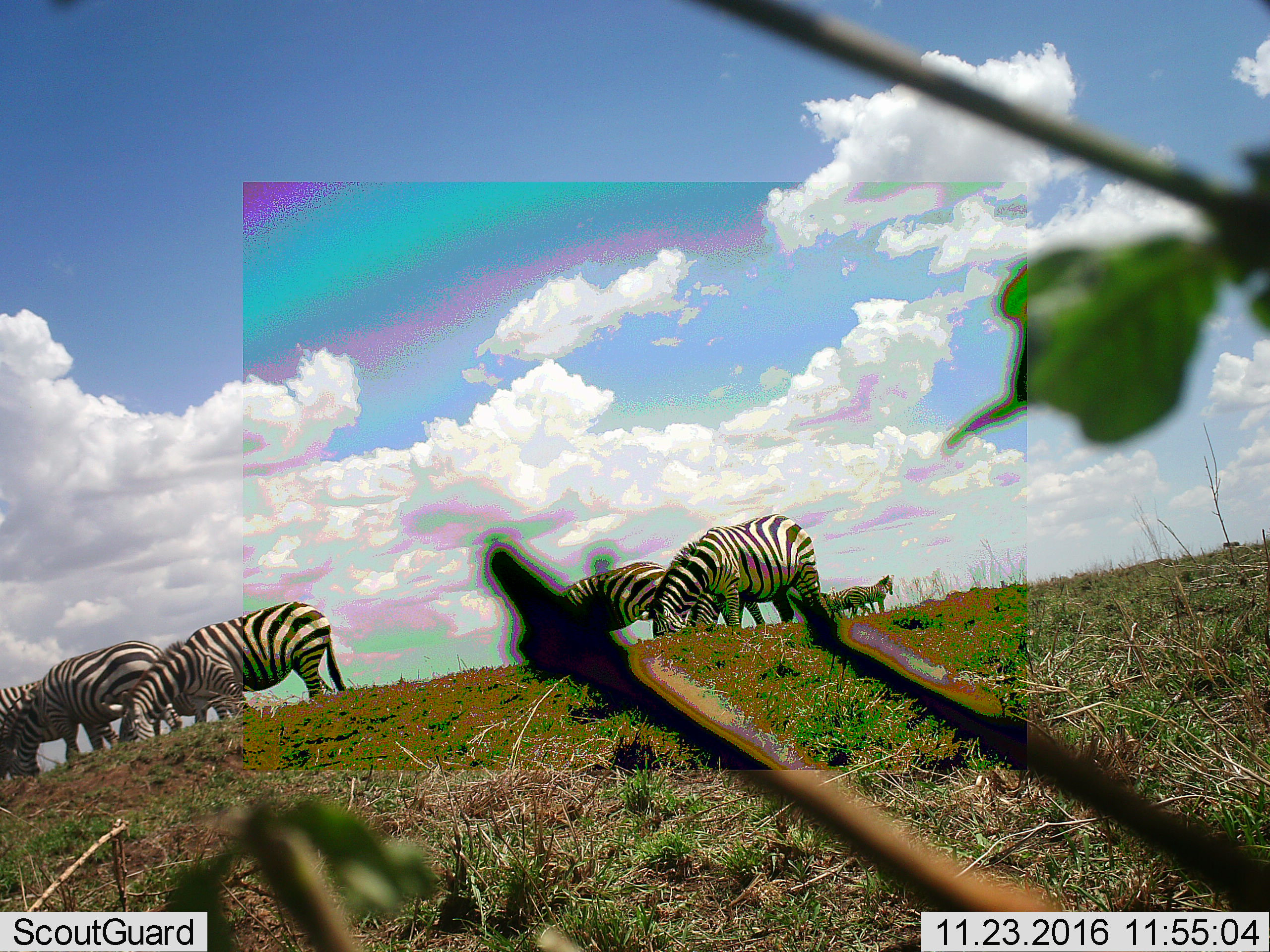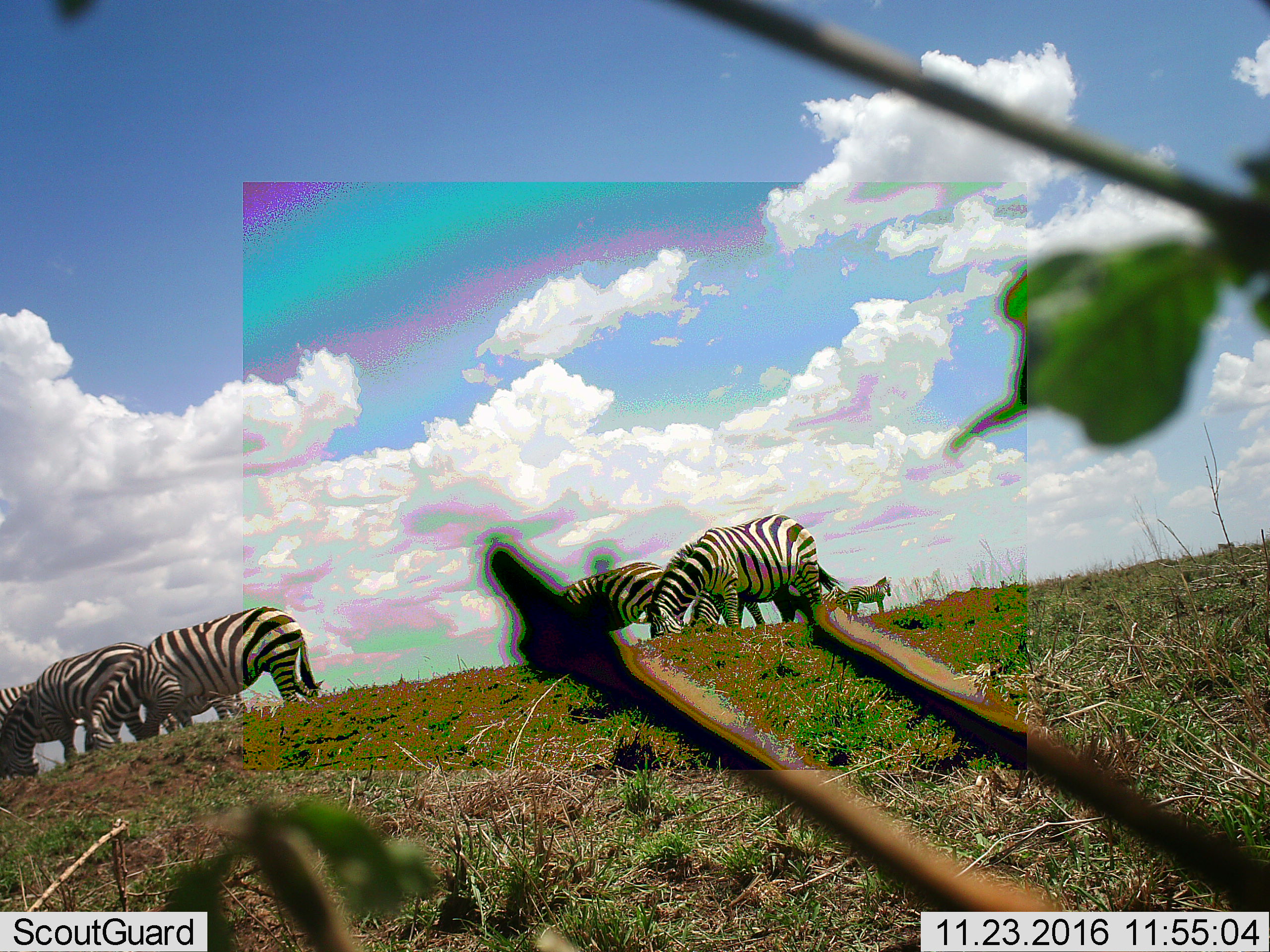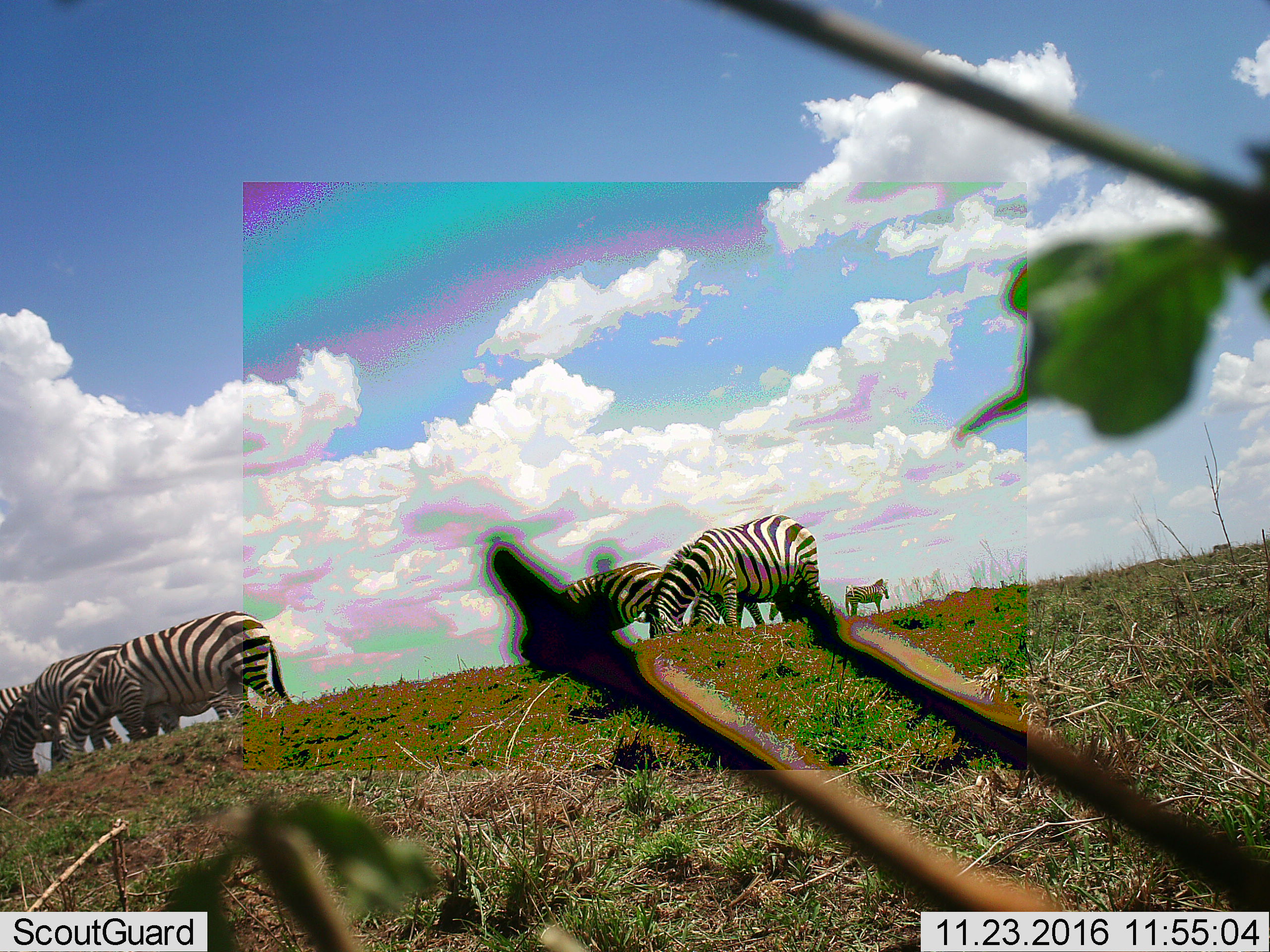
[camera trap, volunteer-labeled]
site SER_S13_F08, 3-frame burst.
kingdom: Animalia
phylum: Chordata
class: Mammalia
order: Perissodactyla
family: Equidae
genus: Equus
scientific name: Equus quagga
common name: plains zebra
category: zebraplains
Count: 8.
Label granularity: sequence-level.